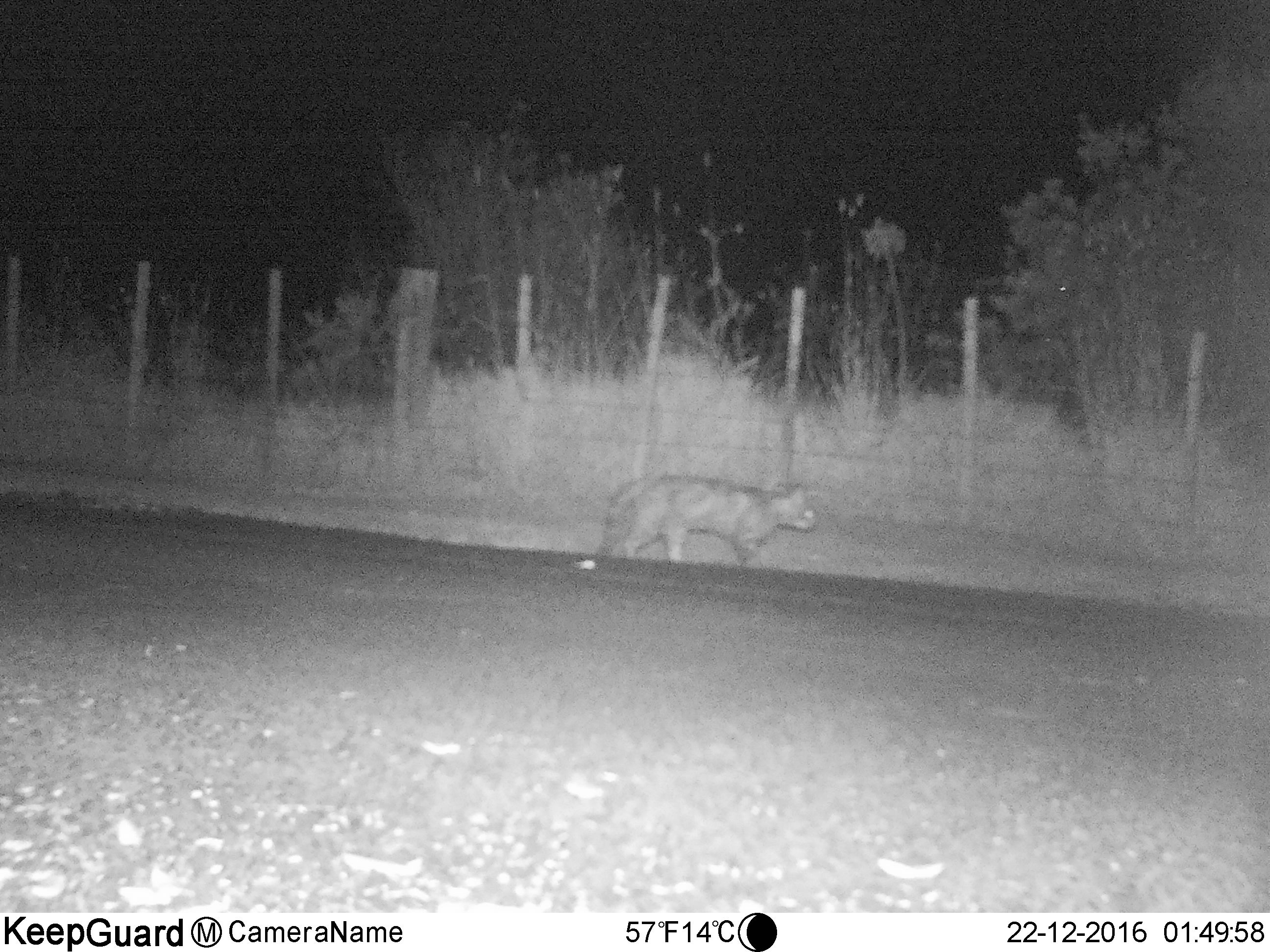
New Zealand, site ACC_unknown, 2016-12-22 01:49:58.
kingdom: Animalia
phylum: Chordata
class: Mammalia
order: Carnivora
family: Felidae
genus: Felis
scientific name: Felis catus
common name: domestic cat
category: cat